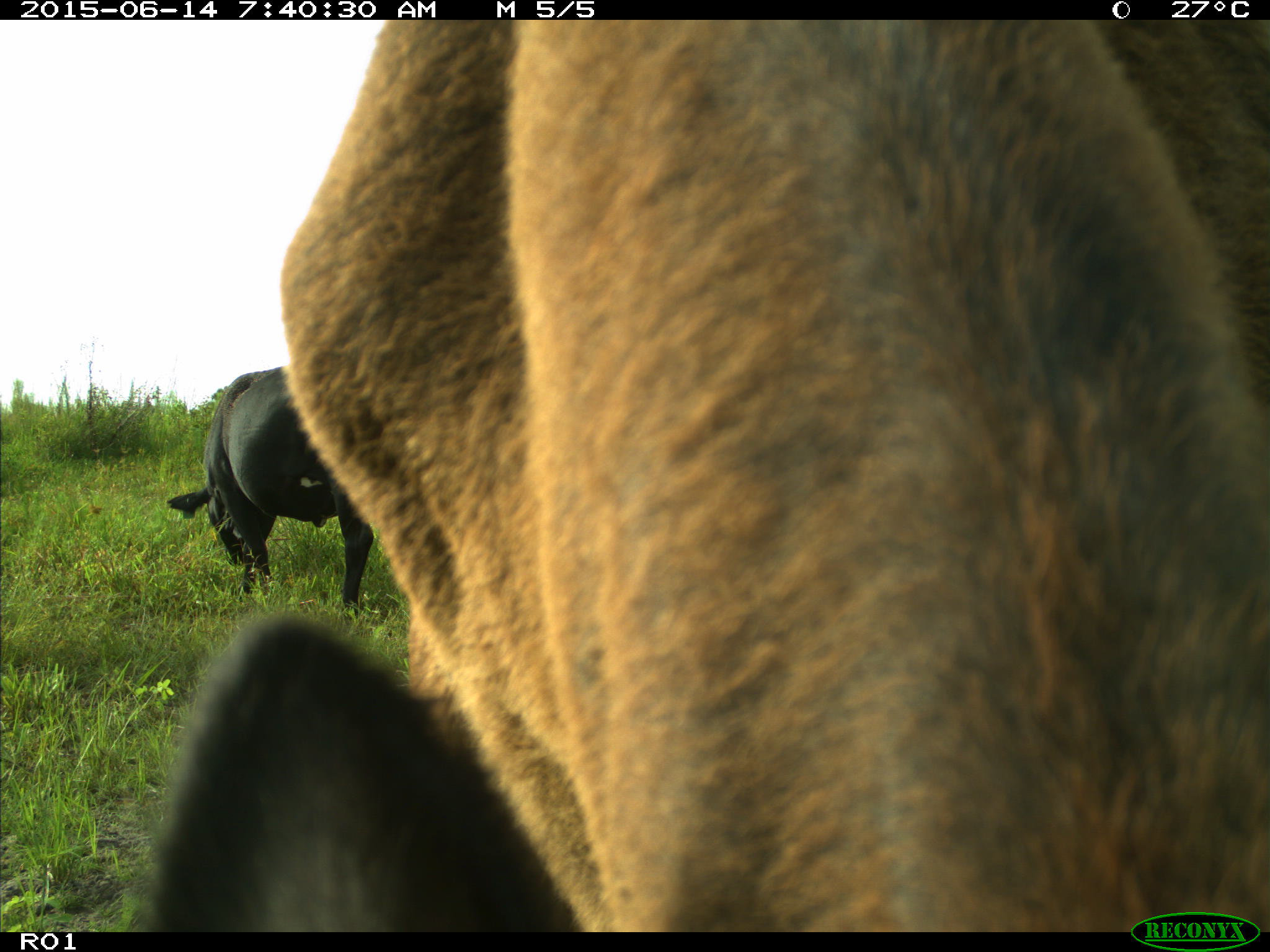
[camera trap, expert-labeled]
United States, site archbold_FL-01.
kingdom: Animalia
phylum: Chordata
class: Mammalia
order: Artiodactyla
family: Bovidae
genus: Bos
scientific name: Bos taurus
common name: domestic cow